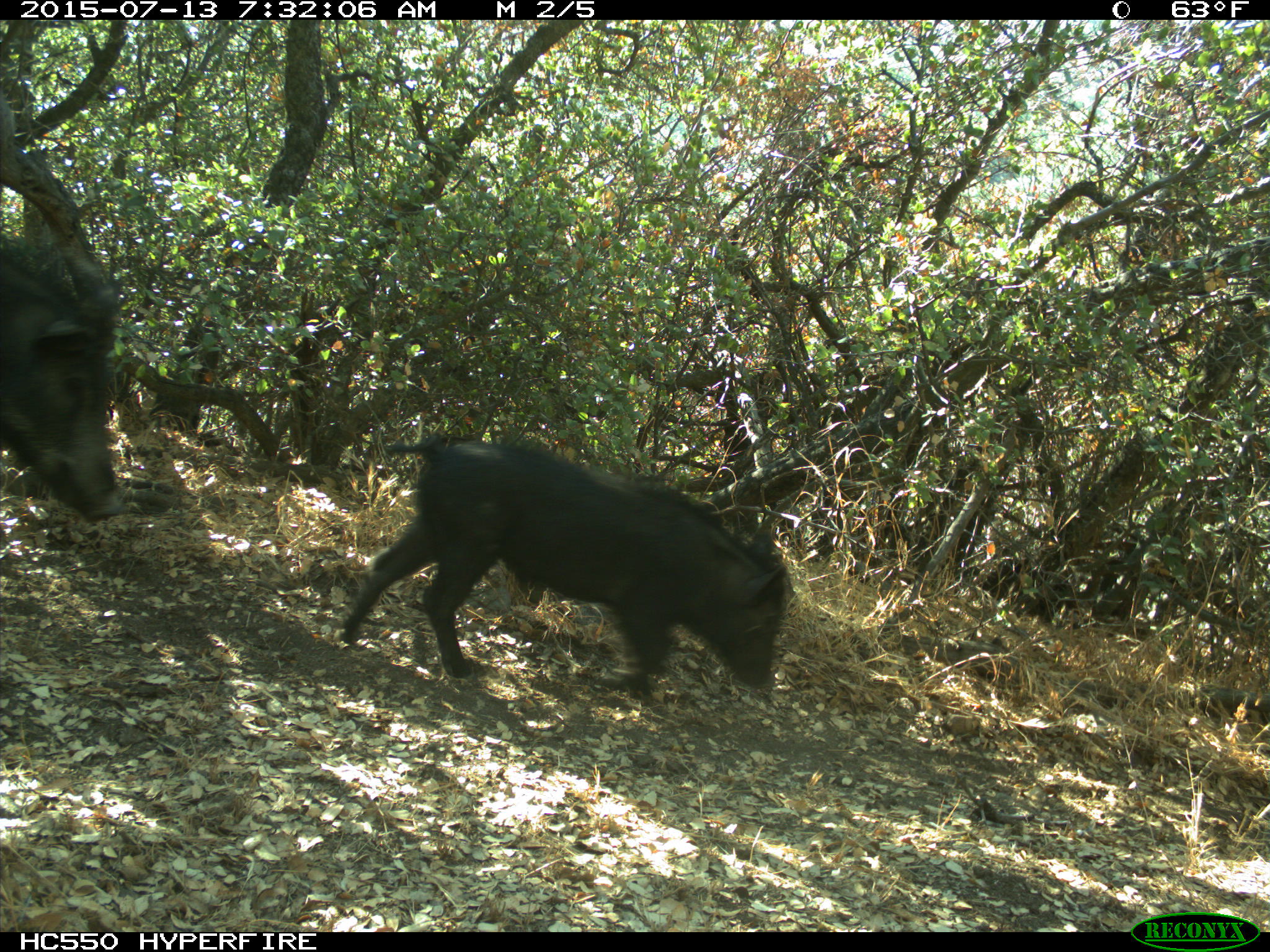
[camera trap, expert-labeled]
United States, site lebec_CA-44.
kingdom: Animalia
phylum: Chordata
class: Mammalia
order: Artiodactyla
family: Suidae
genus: Sus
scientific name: Sus scrofa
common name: wild boar